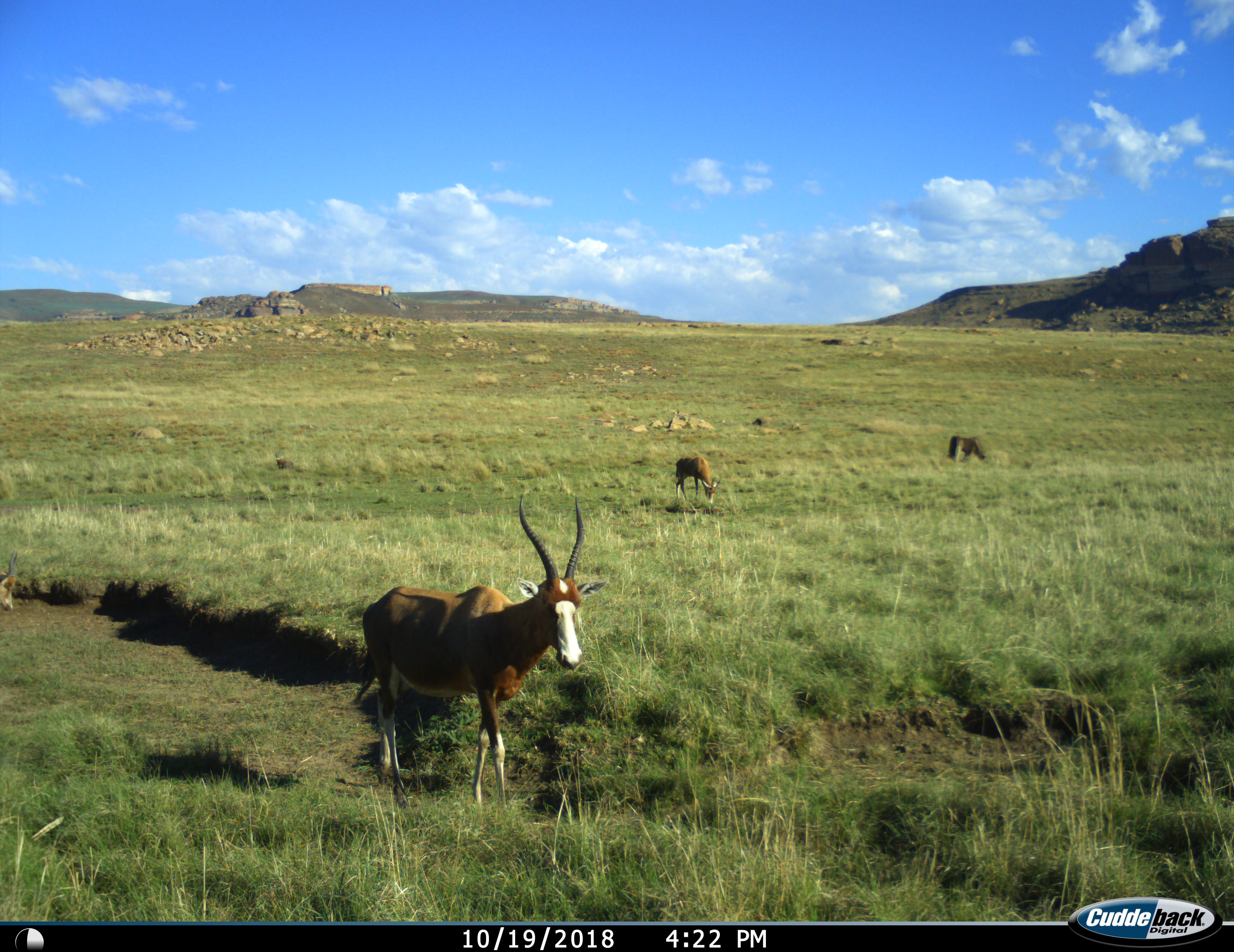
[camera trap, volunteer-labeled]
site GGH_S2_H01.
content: unidentified animal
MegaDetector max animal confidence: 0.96